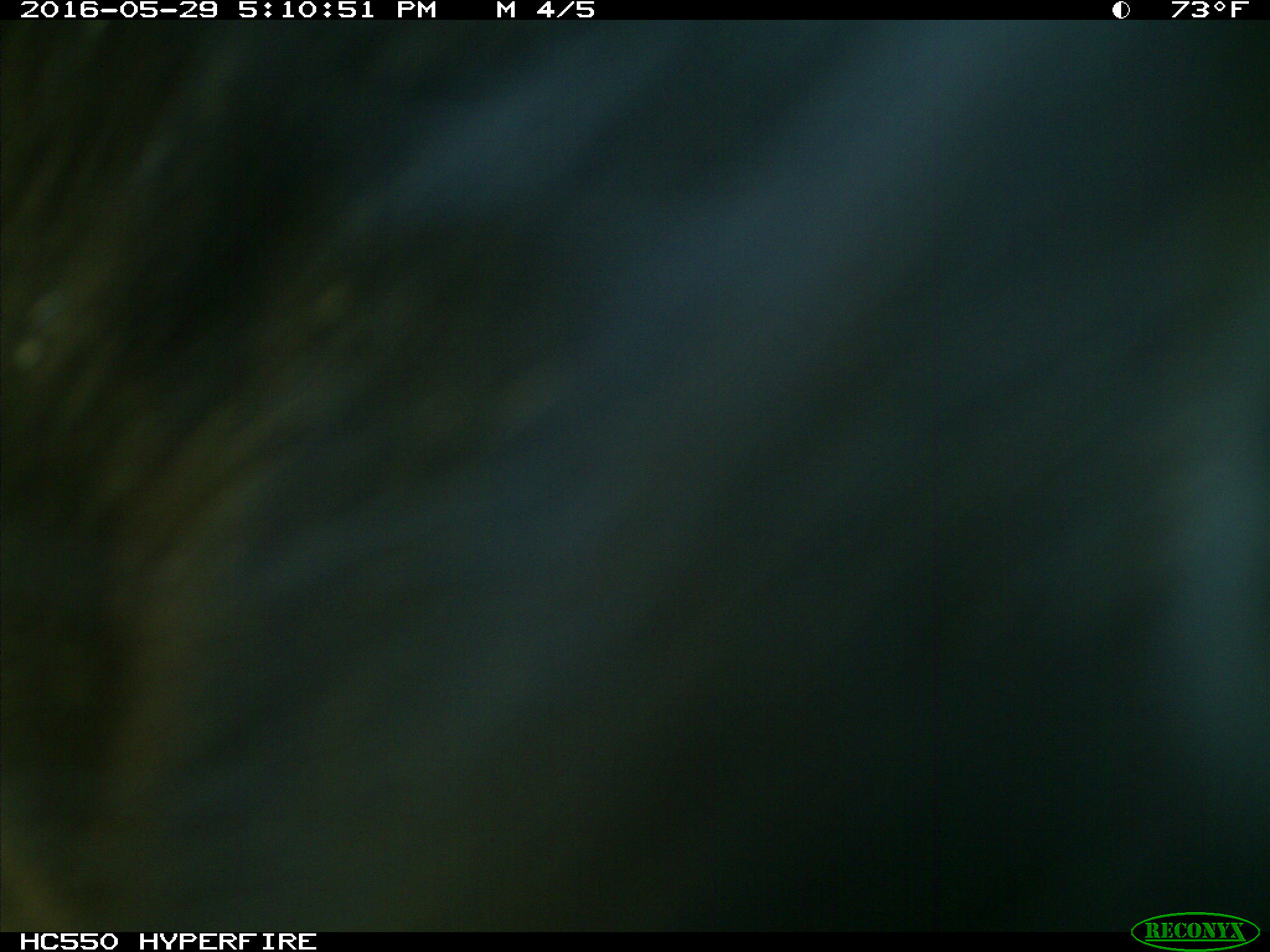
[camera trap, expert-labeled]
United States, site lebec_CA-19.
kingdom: Animalia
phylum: Chordata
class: Mammalia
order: Artiodactyla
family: Bovidae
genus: Bos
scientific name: Bos taurus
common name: domestic cow